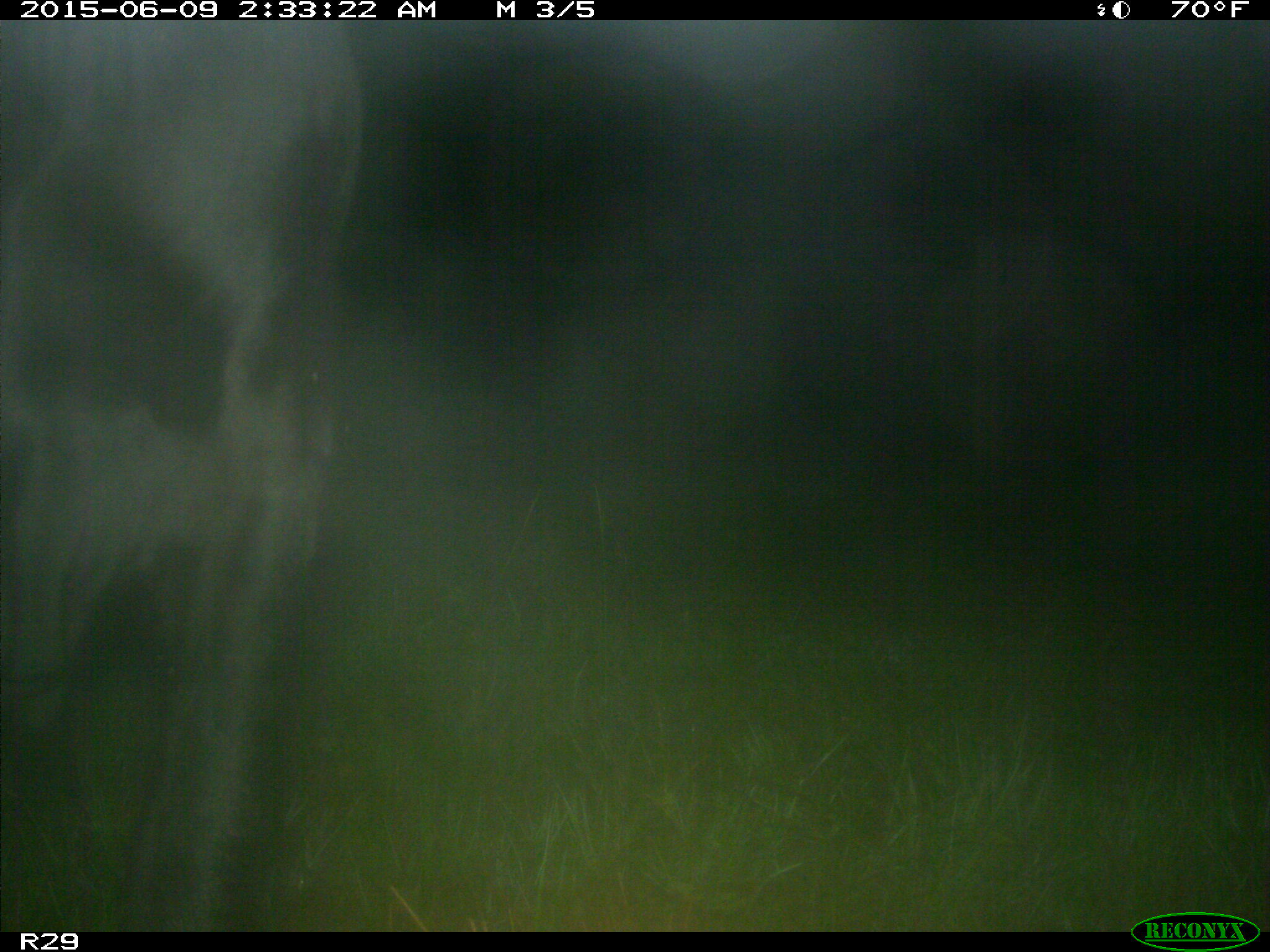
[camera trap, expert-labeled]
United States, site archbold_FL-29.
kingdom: Animalia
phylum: Chordata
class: Mammalia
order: Artiodactyla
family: Bovidae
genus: Bos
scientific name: Bos taurus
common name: domestic cow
Bos taurus (domestic cow).